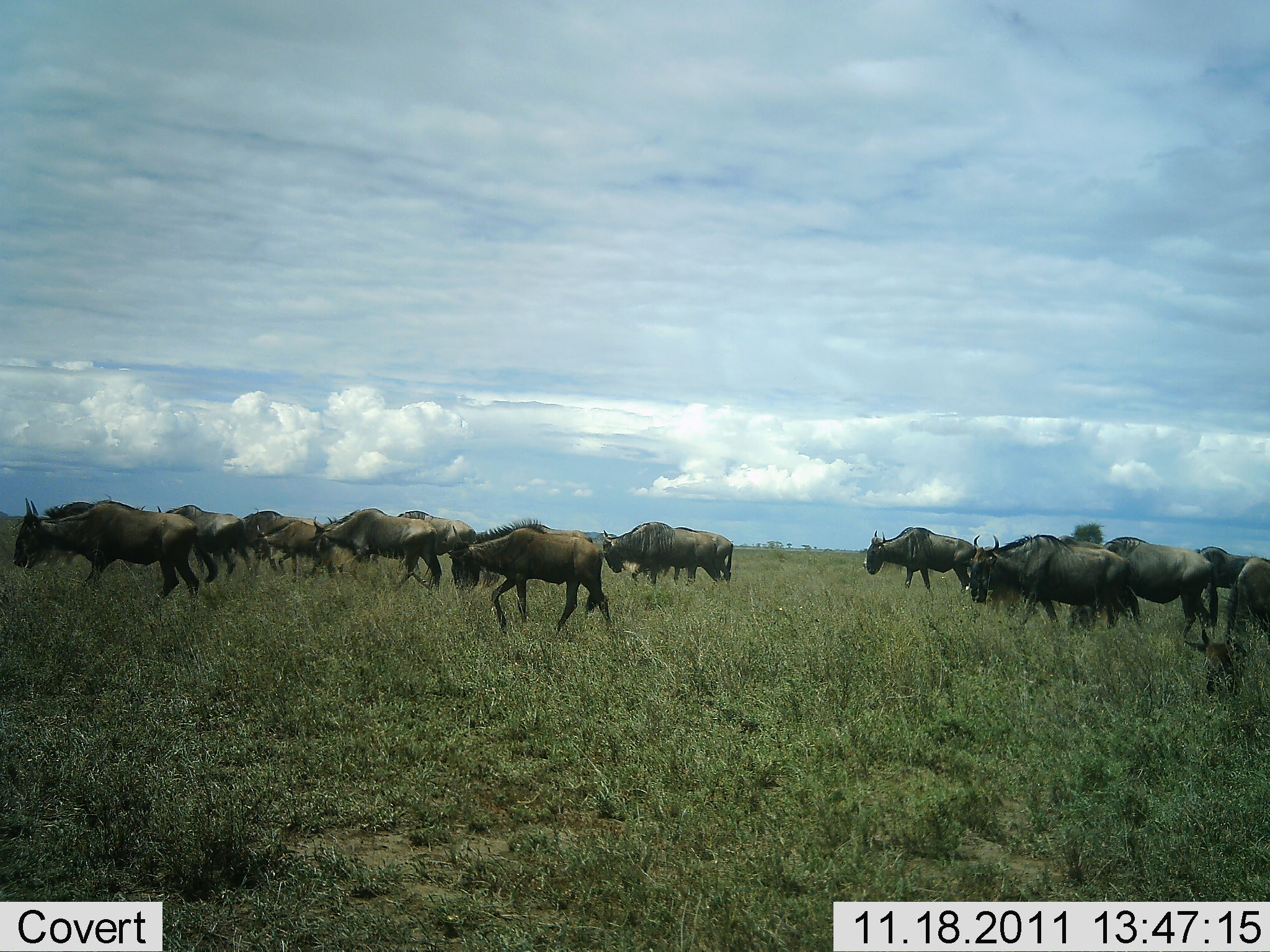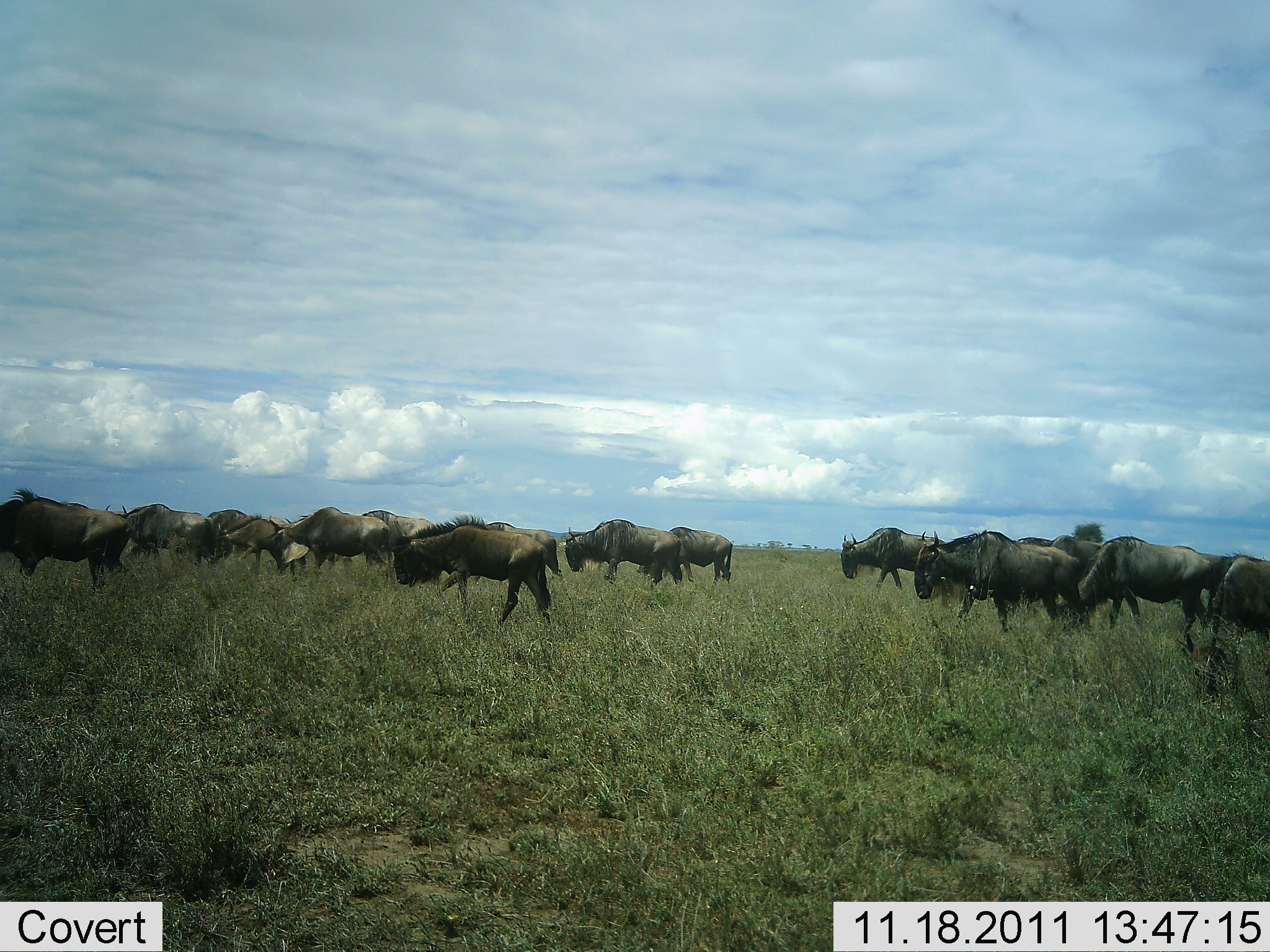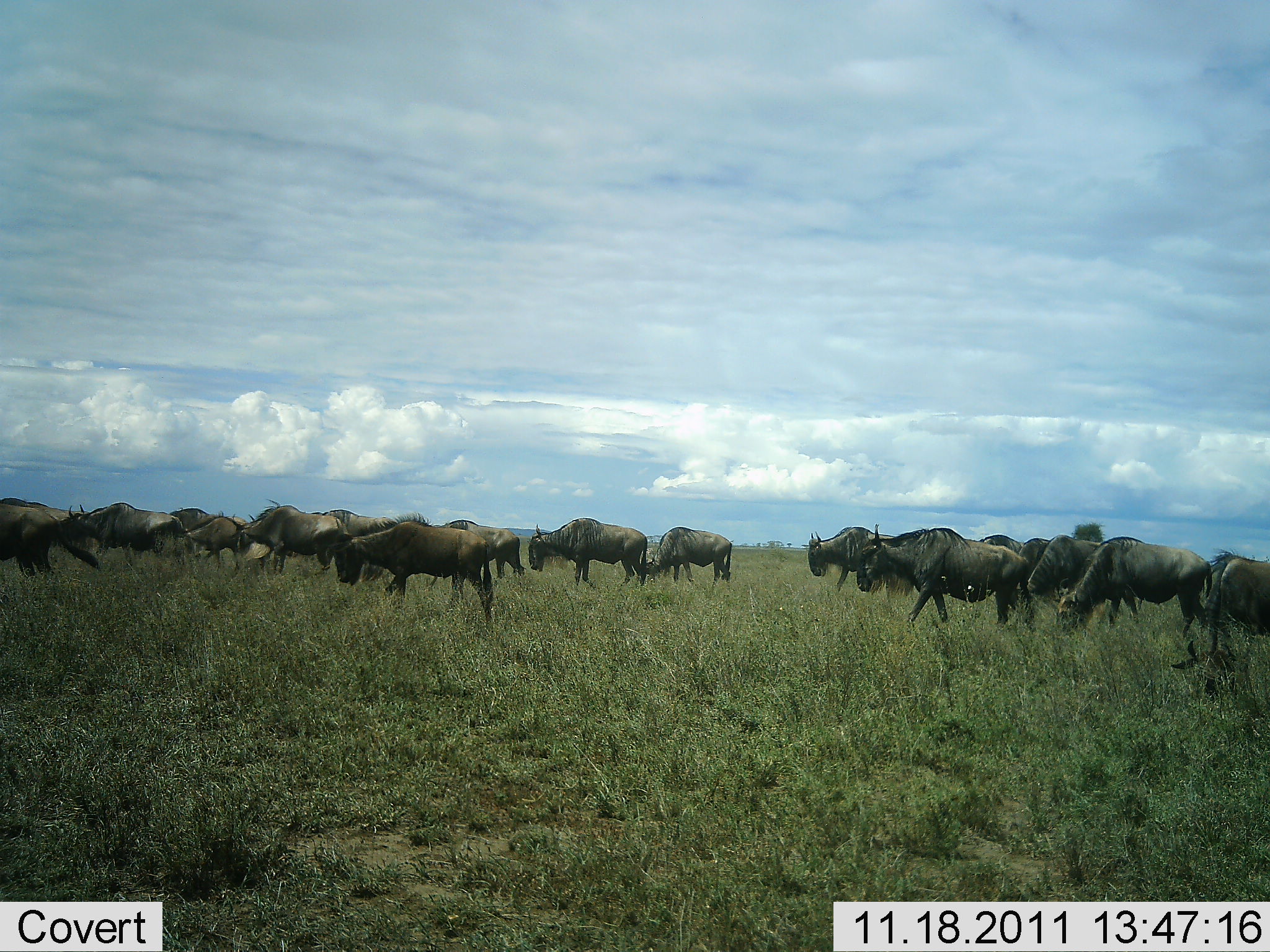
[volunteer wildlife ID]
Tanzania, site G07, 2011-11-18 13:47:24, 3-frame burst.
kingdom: Animalia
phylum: Chordata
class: Mammalia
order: Artiodactyla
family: Bovidae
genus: Connochaetes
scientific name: Connochaetes taurinus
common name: blue wildebeest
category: wildebeest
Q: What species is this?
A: Wildebeest (blue wildebeest) (Connochaetes taurinus).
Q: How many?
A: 11-50.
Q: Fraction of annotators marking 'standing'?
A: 21%.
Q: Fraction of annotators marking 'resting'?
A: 0%.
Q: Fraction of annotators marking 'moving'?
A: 93%.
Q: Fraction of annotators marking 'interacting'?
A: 0%.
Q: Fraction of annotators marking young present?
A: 0%.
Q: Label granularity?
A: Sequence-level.